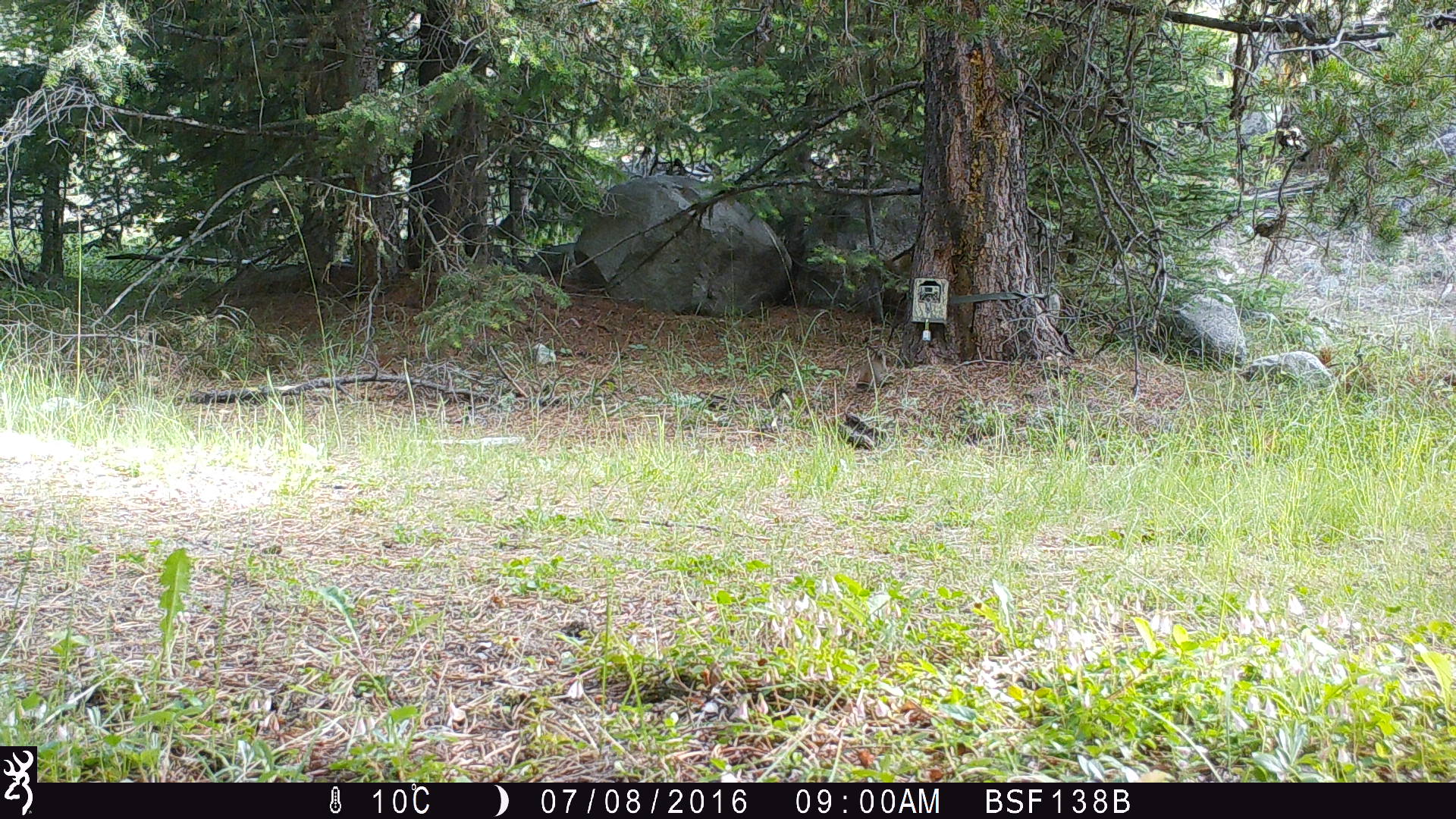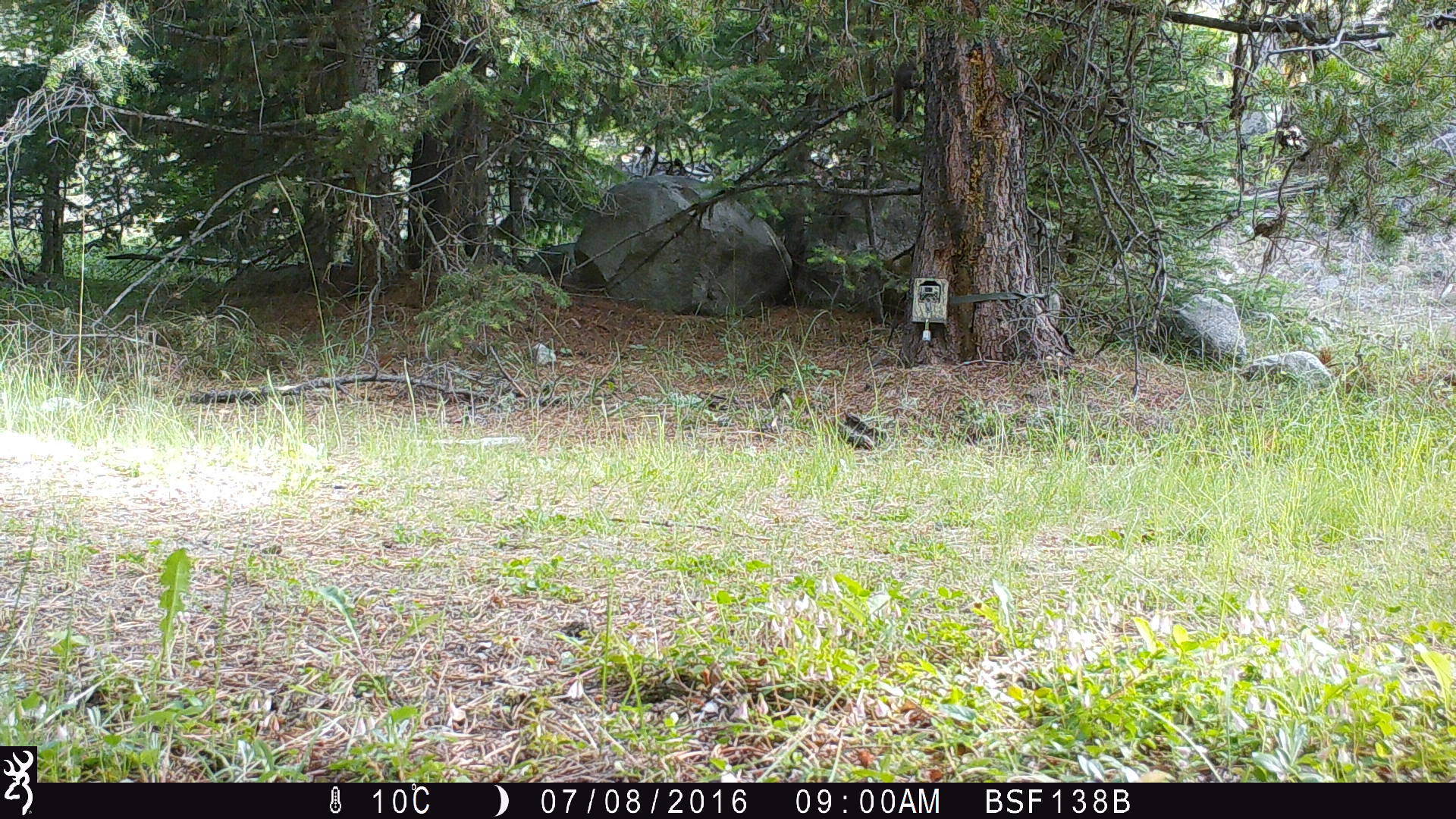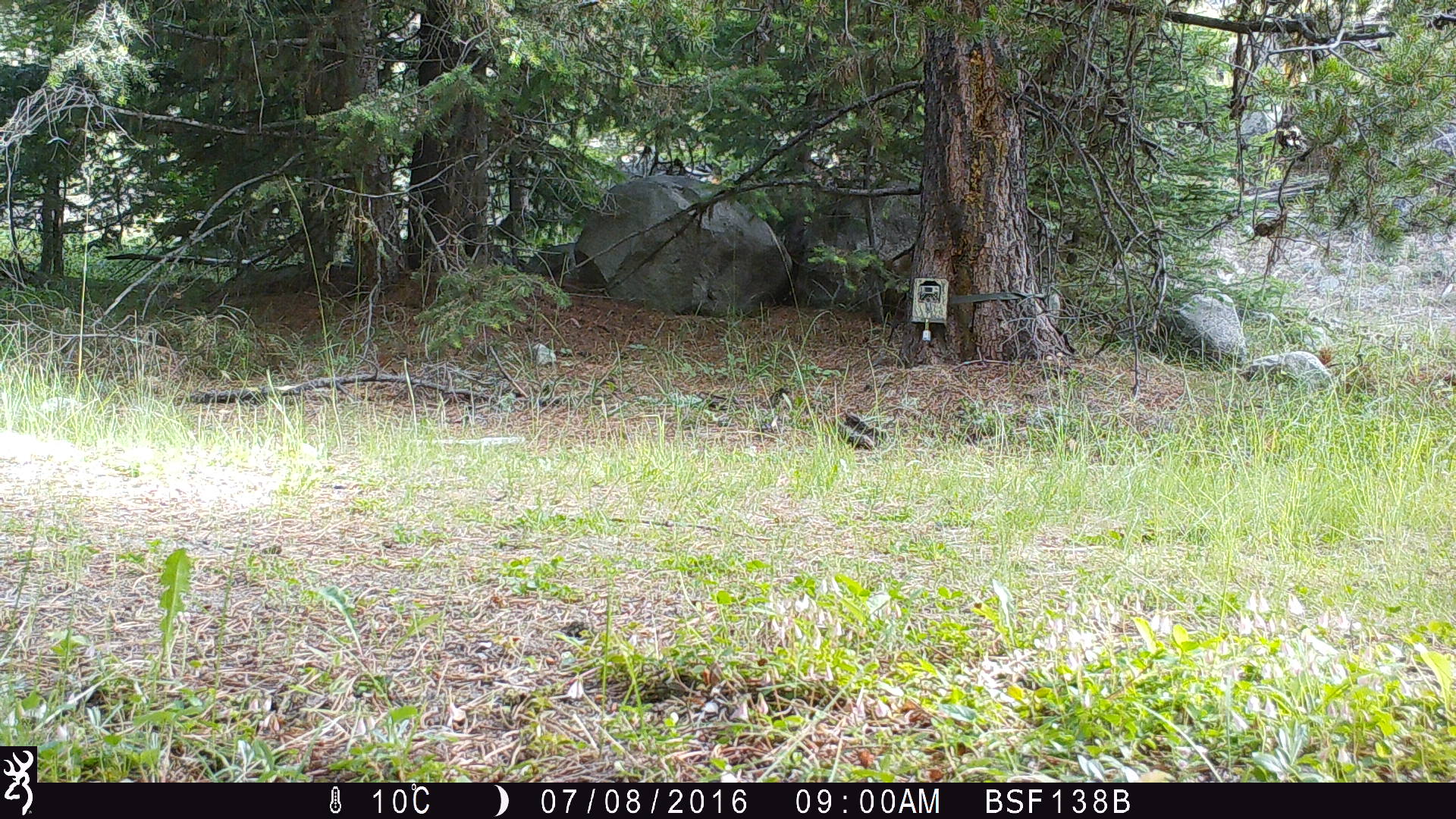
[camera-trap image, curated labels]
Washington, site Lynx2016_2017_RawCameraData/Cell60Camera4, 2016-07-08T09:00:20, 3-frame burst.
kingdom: Animalia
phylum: Chordata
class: Mammalia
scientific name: Mammalia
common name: small mammal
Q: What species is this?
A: Small mammal (Mammalia).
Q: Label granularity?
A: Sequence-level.